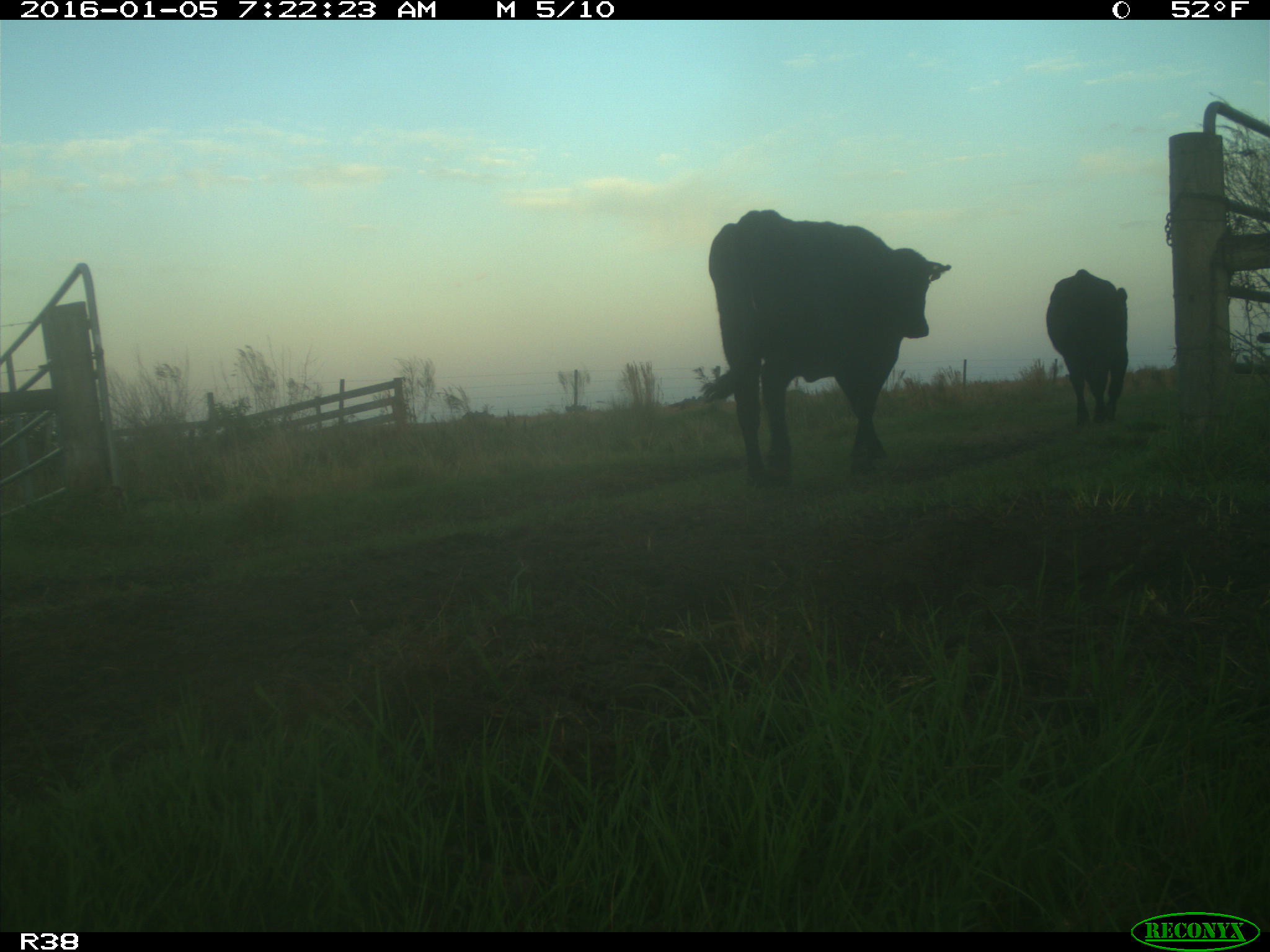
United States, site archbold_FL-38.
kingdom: Animalia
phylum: Chordata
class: Mammalia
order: Artiodactyla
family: Bovidae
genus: Bos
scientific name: Bos taurus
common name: domestic cow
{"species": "Bos taurus (domestic cow)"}